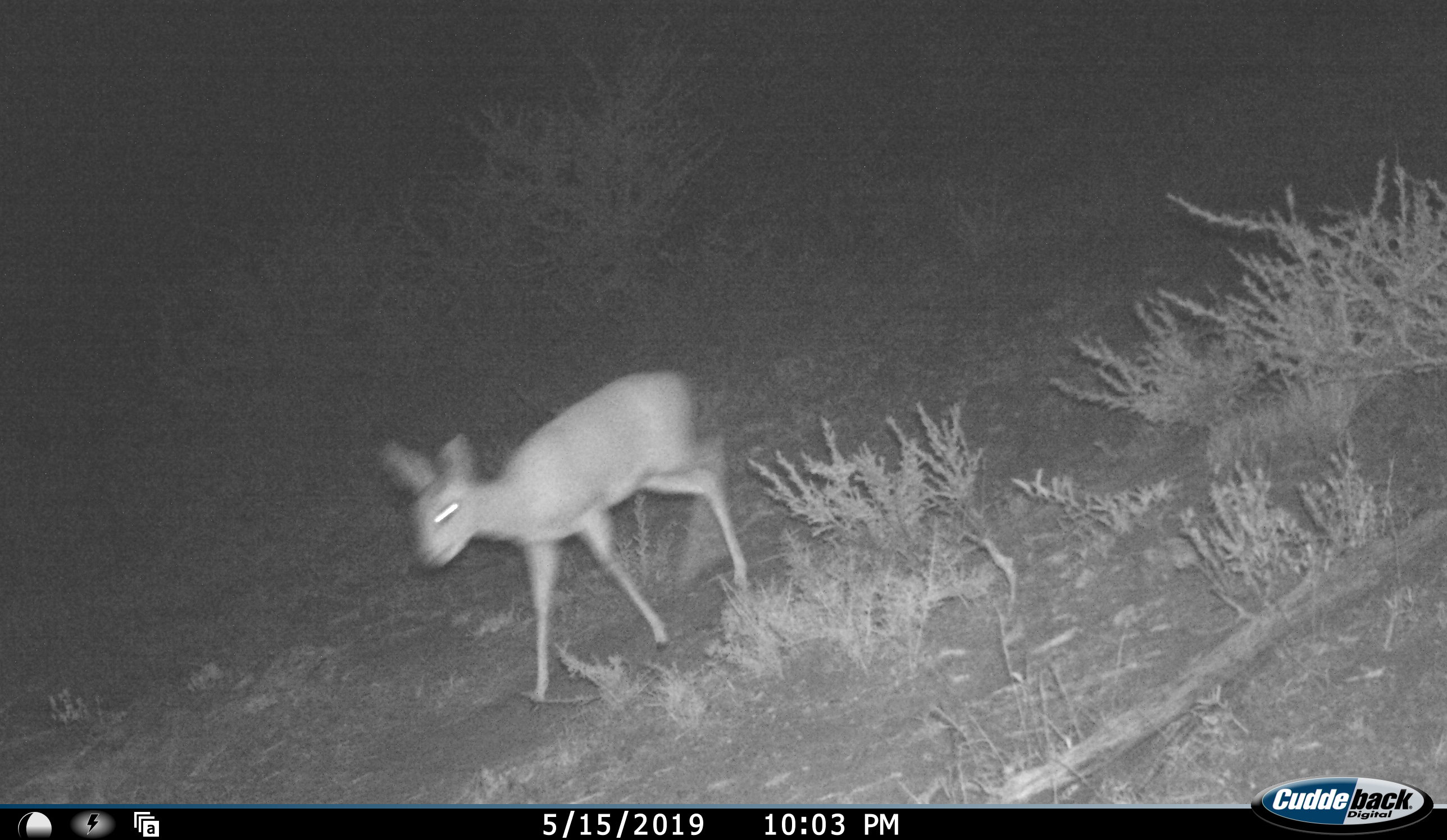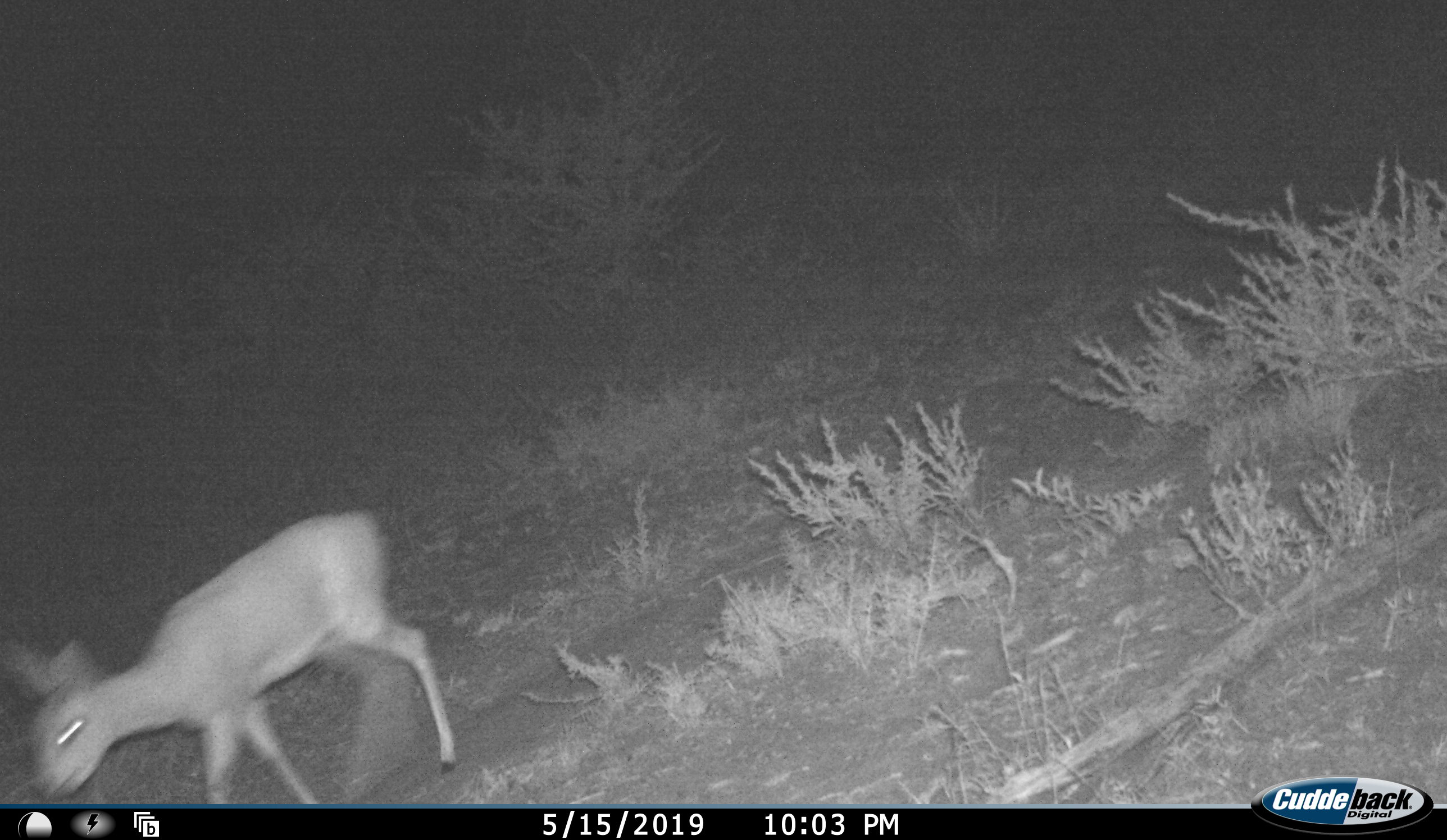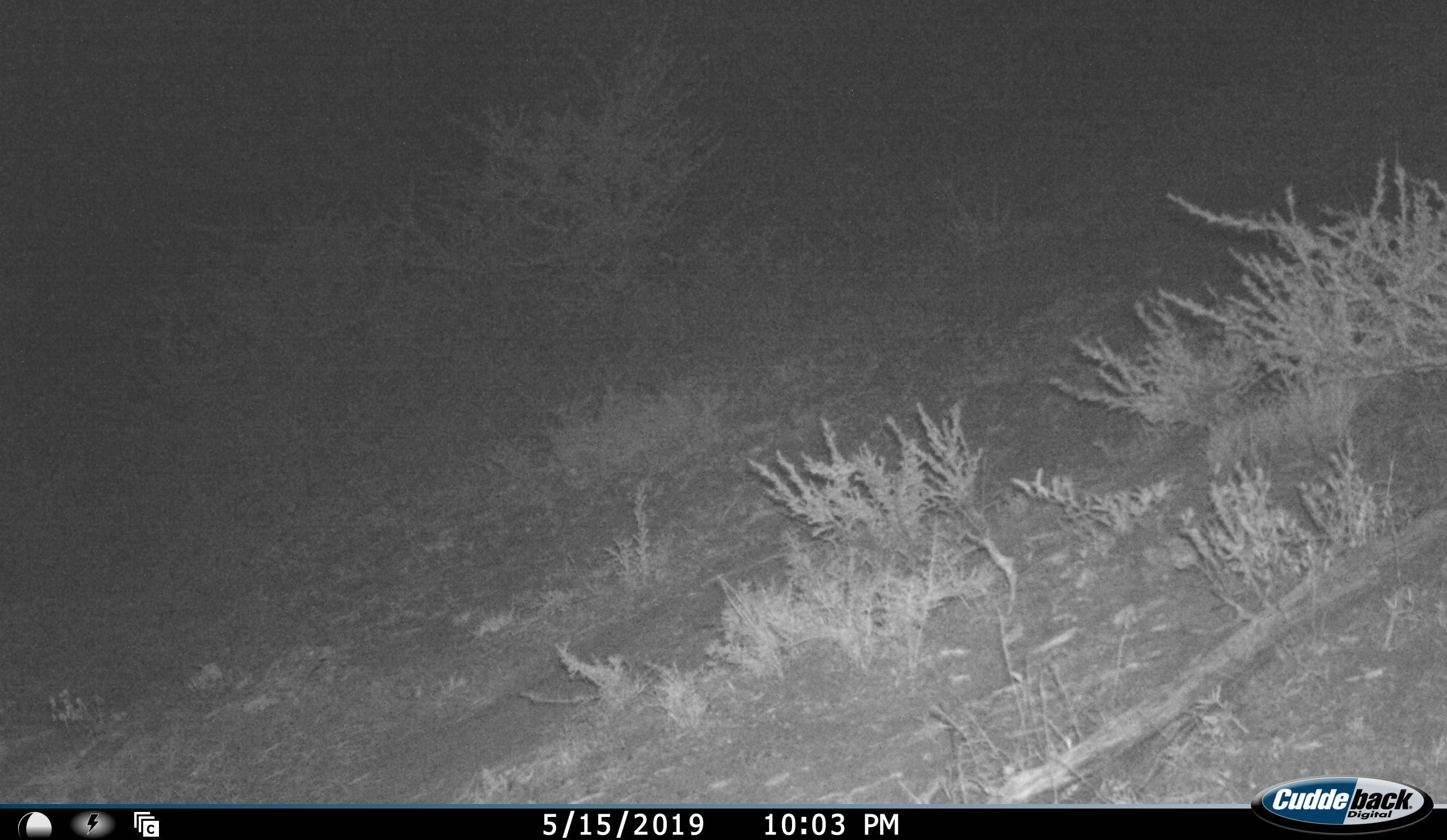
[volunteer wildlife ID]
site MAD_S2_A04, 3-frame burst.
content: unidentified animal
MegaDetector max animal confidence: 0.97